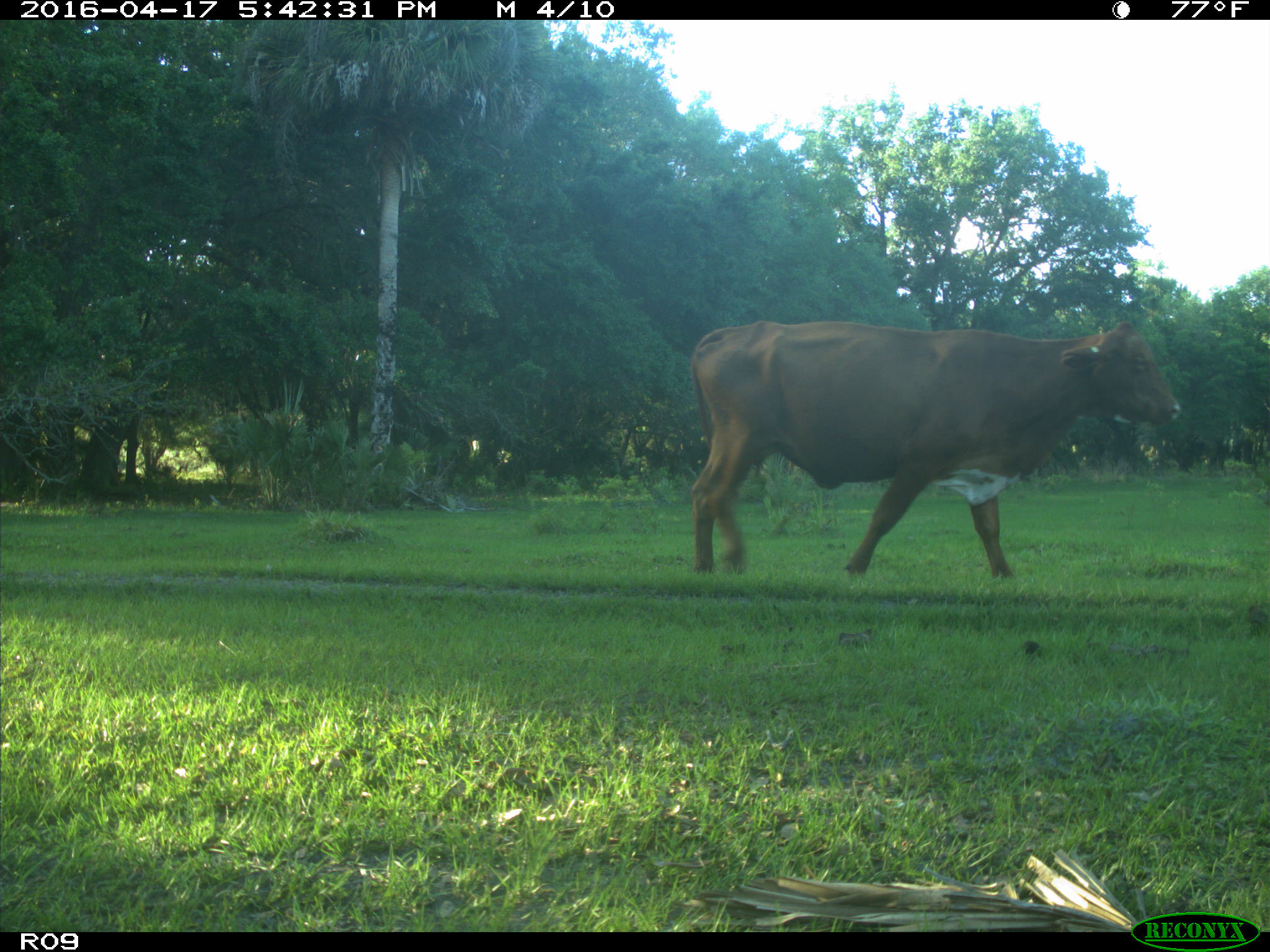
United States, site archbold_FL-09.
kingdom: Animalia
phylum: Chordata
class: Mammalia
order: Artiodactyla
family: Bovidae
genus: Bos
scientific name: Bos taurus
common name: domestic cow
Bos taurus (domestic cow).